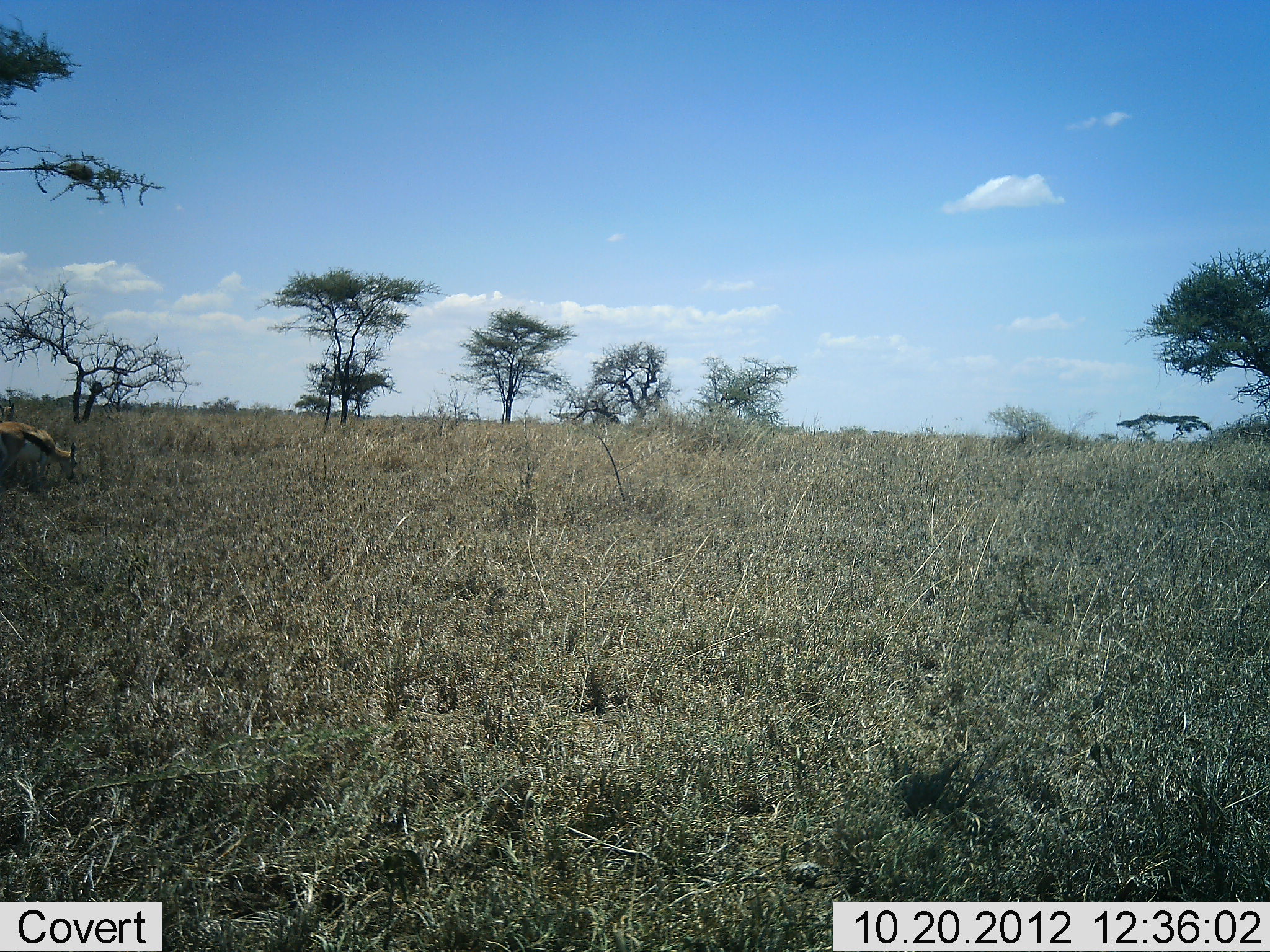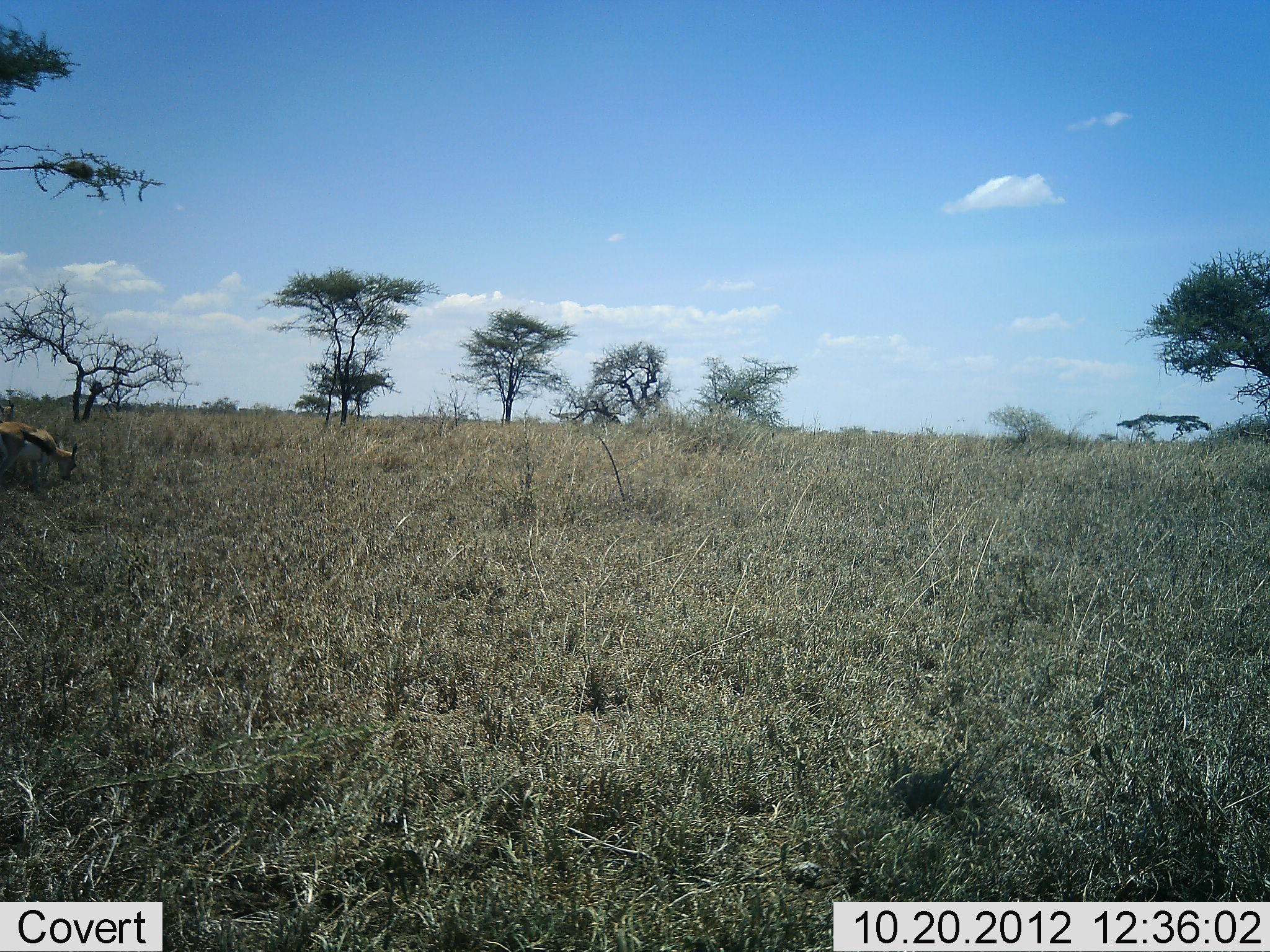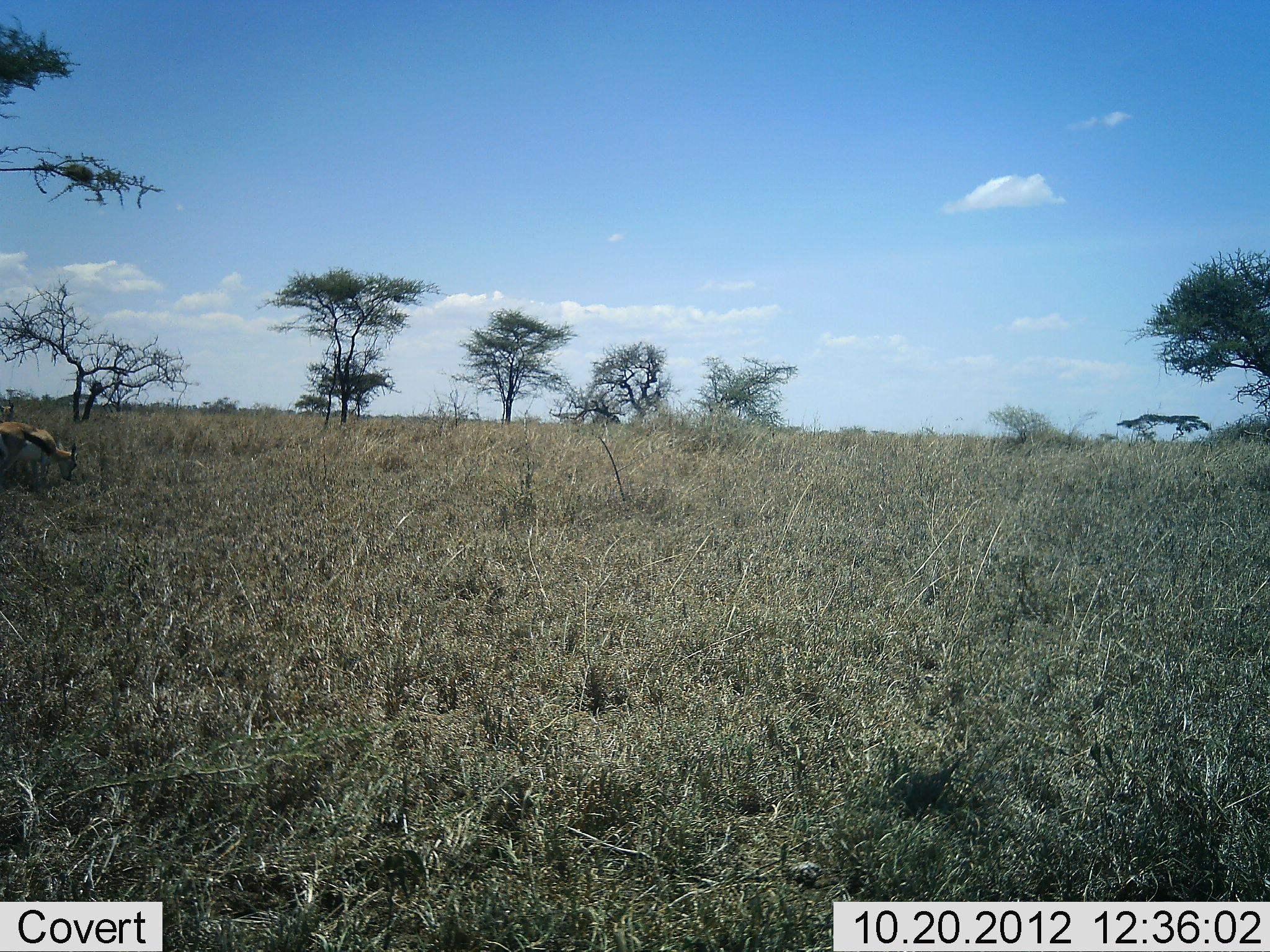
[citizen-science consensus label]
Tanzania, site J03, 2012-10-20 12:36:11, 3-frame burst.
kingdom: Animalia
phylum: Chordata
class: Mammalia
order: Artiodactyla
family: Bovidae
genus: Eudorcas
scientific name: Eudorcas thomsonii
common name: thomson's gazelle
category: gazellethomsons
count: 1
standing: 10%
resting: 0%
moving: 0%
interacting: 0%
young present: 0%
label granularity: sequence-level